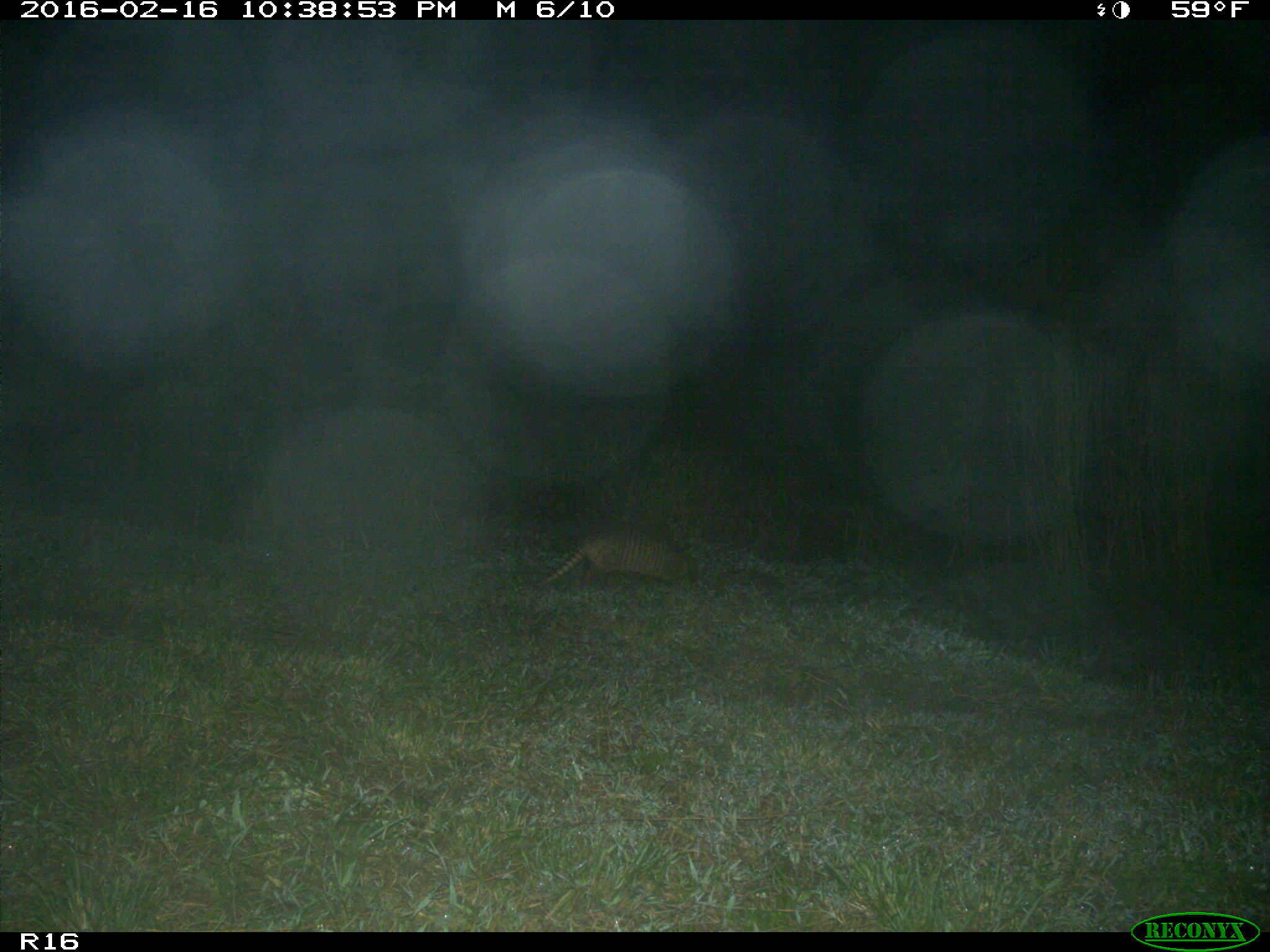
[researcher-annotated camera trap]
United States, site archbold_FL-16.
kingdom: Animalia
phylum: Chordata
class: Mammalia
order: Cingulata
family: Dasypodidae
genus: Dasypus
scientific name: Dasypus novemcinctus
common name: nine-banded armadillo